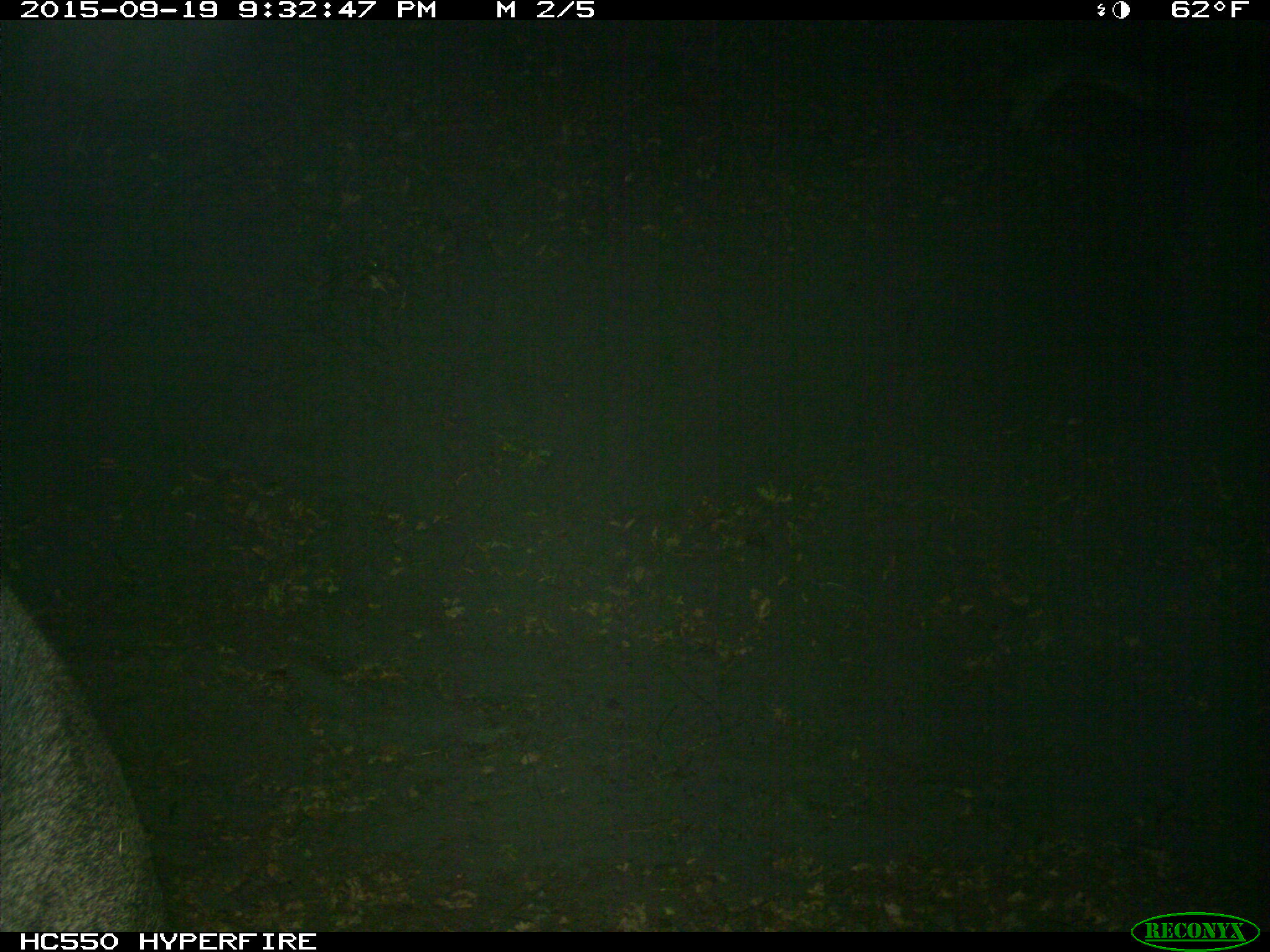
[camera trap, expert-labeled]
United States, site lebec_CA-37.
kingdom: Animalia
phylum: Chordata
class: Mammalia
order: Artiodactyla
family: Suidae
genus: Sus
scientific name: Sus scrofa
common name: wild boar